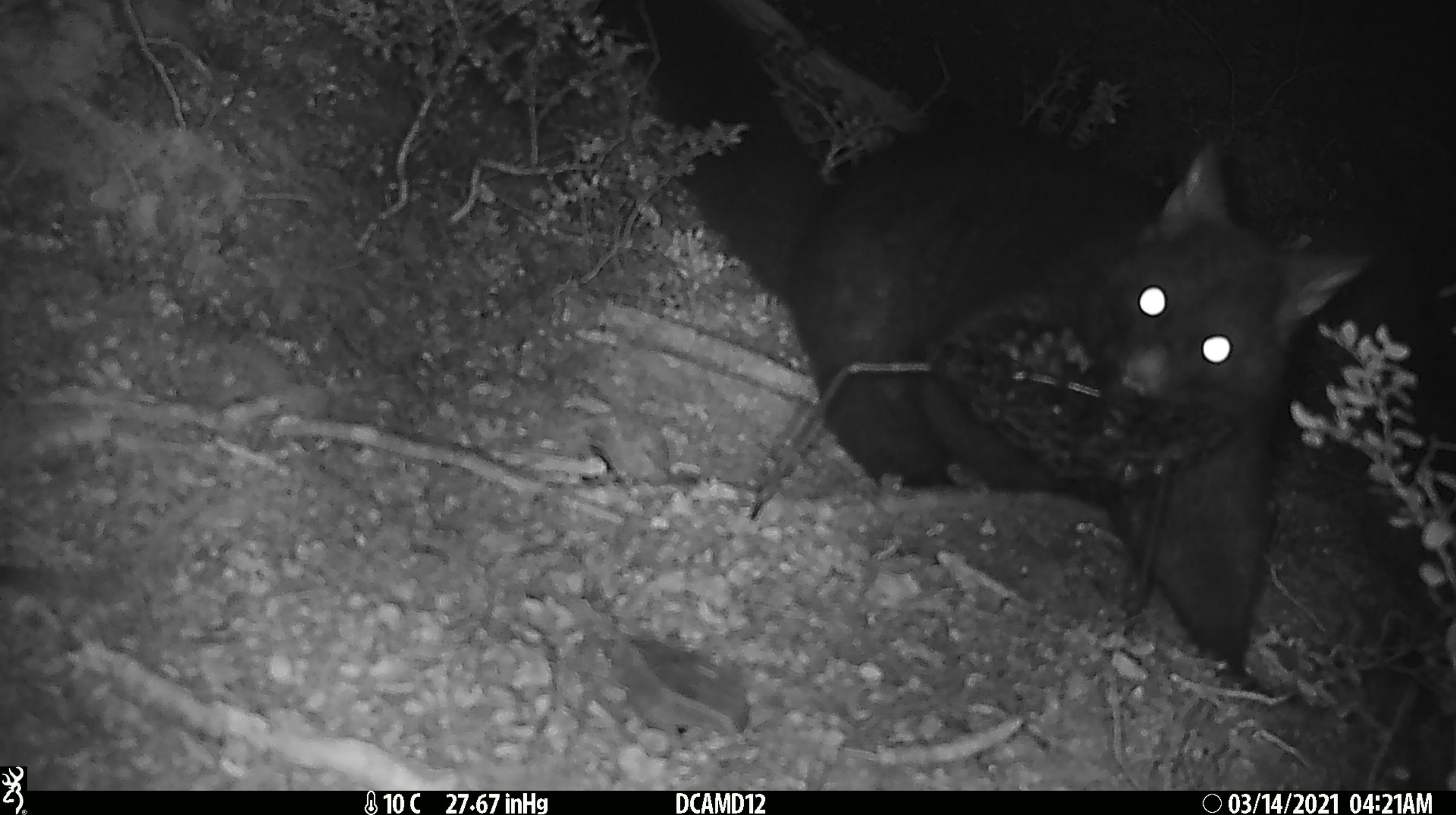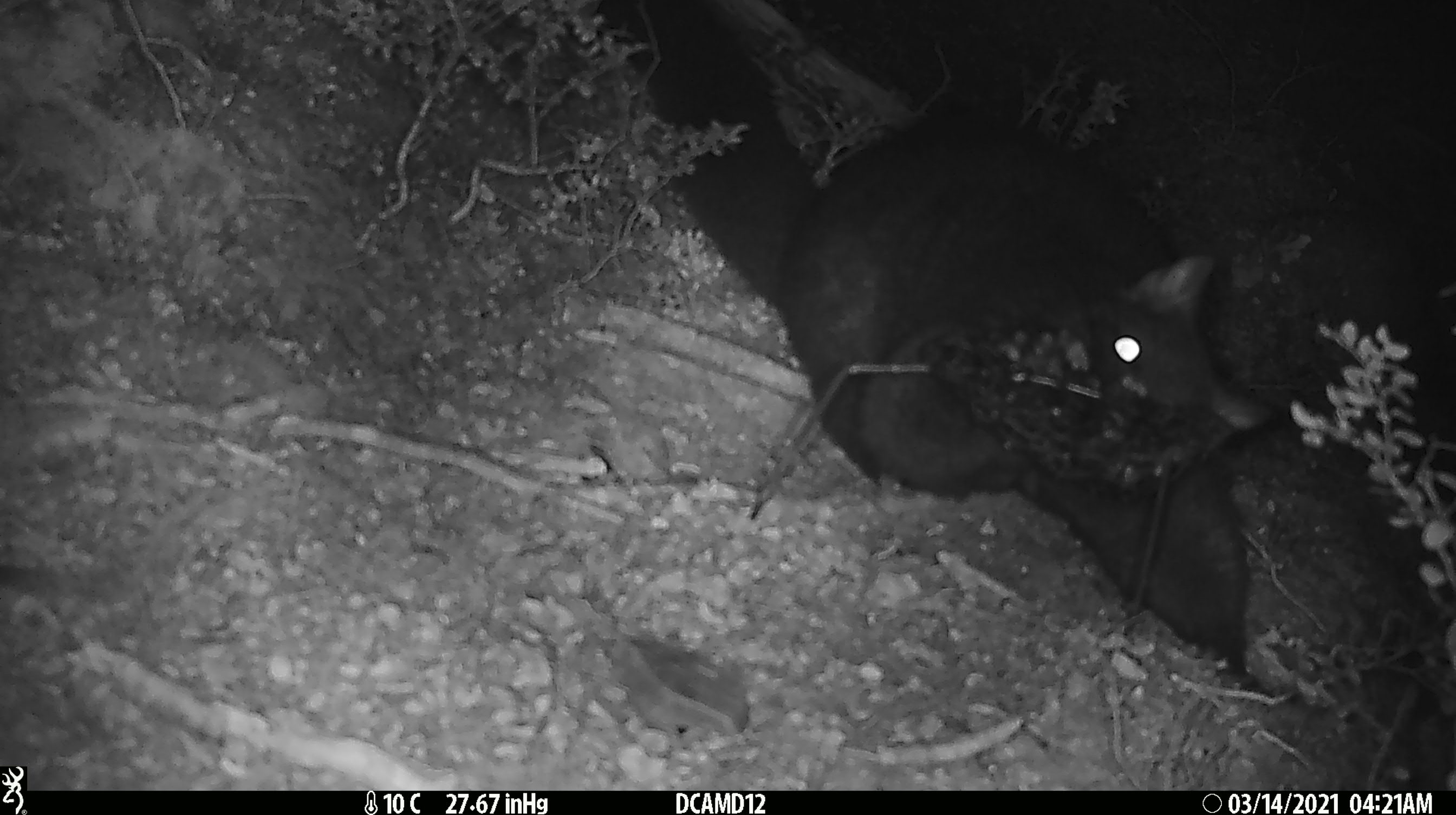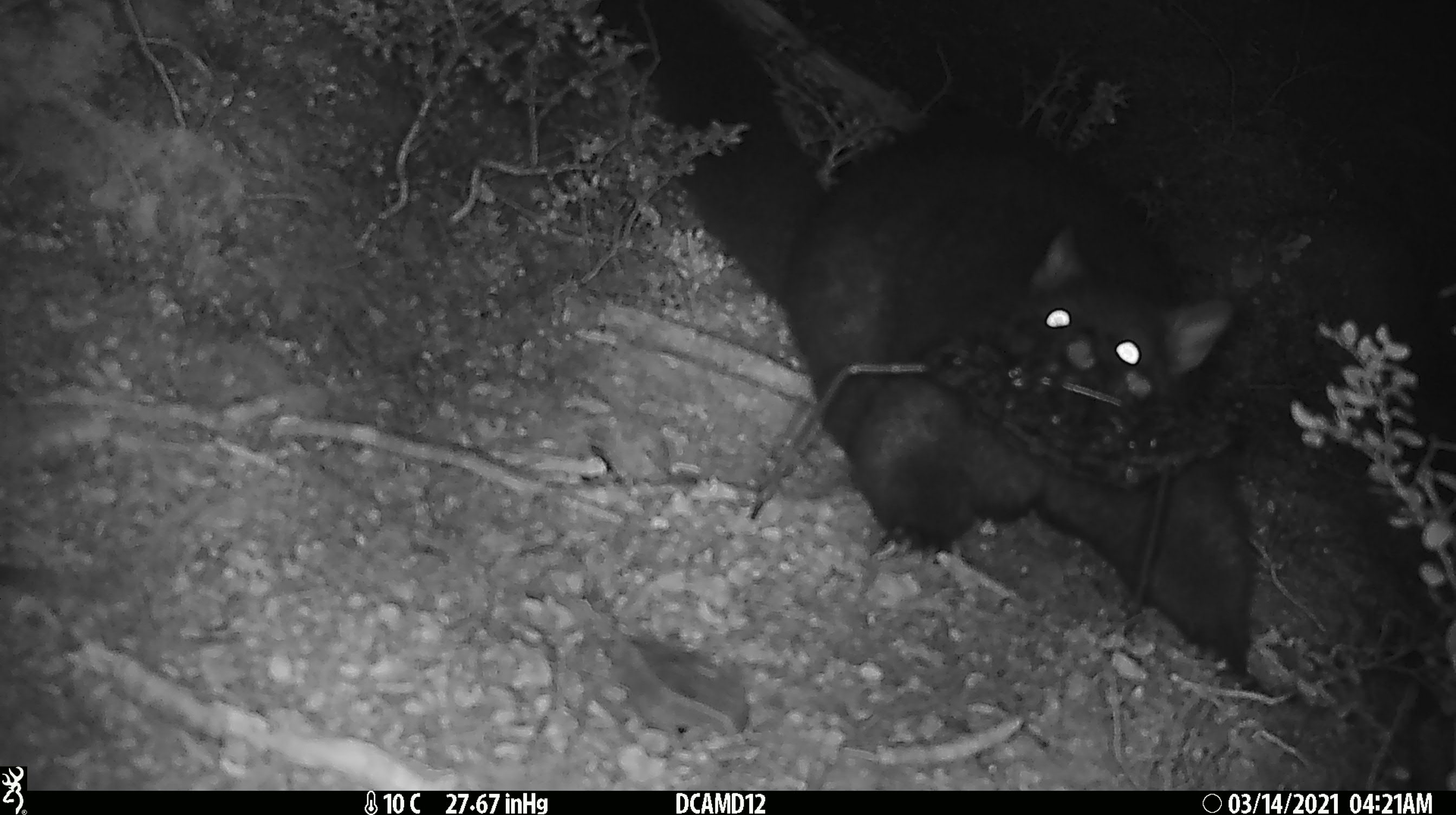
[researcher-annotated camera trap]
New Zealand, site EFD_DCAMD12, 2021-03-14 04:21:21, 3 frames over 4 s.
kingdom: Animalia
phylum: Chordata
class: Mammalia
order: Diprotodontia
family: Phalangeridae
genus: Trichosurus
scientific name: Trichosurus vulpecula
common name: common brushtail possum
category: possum